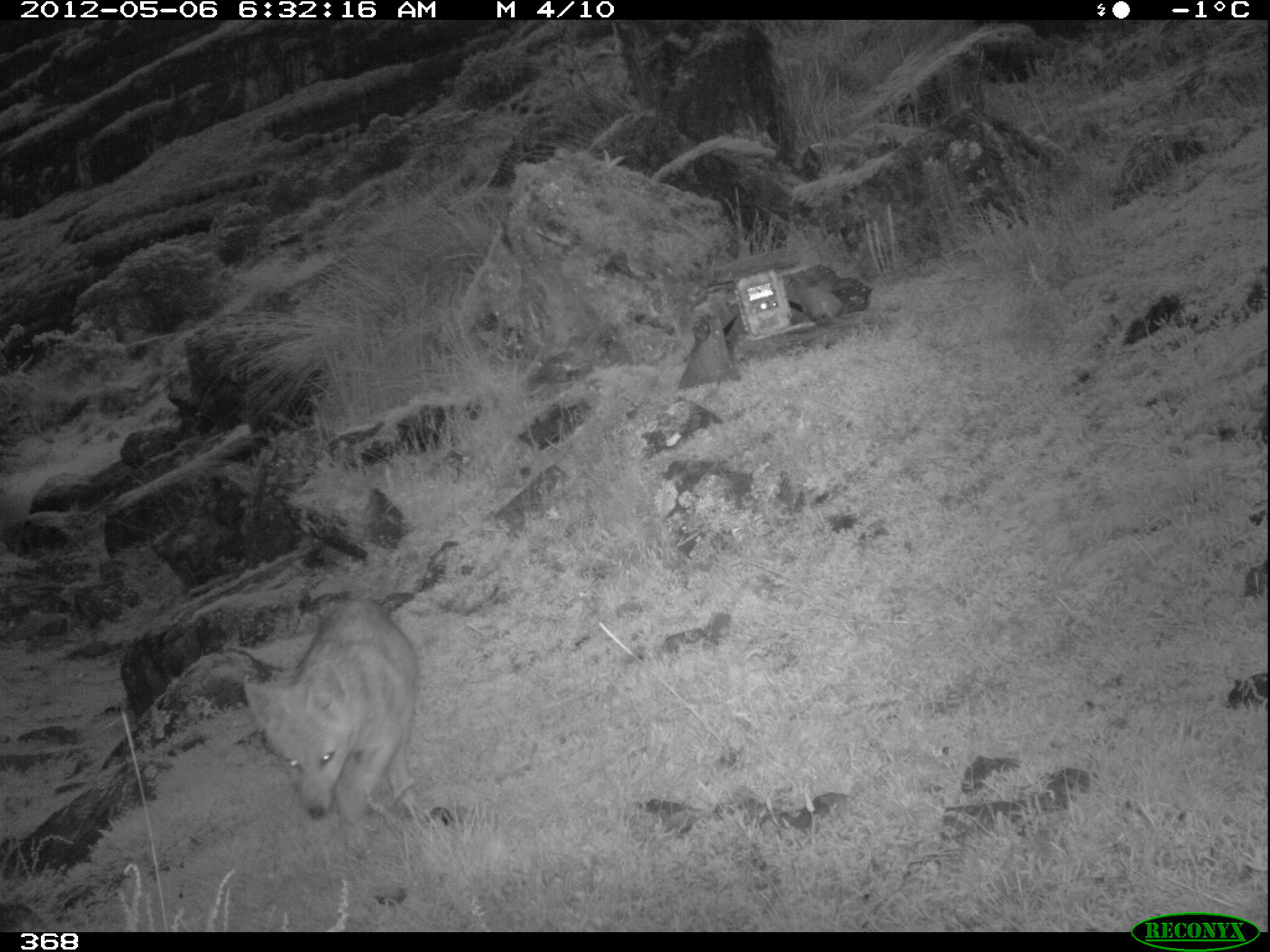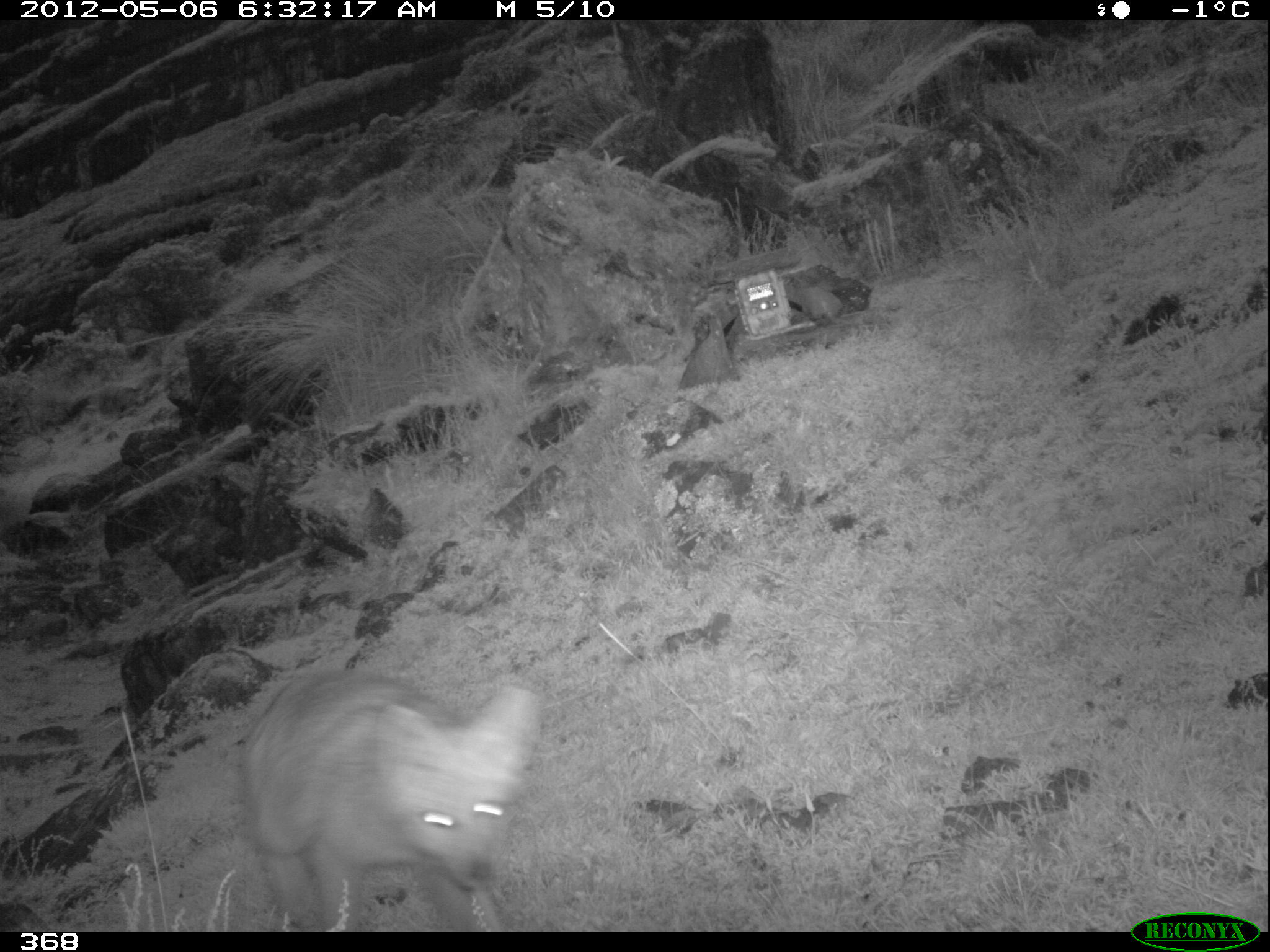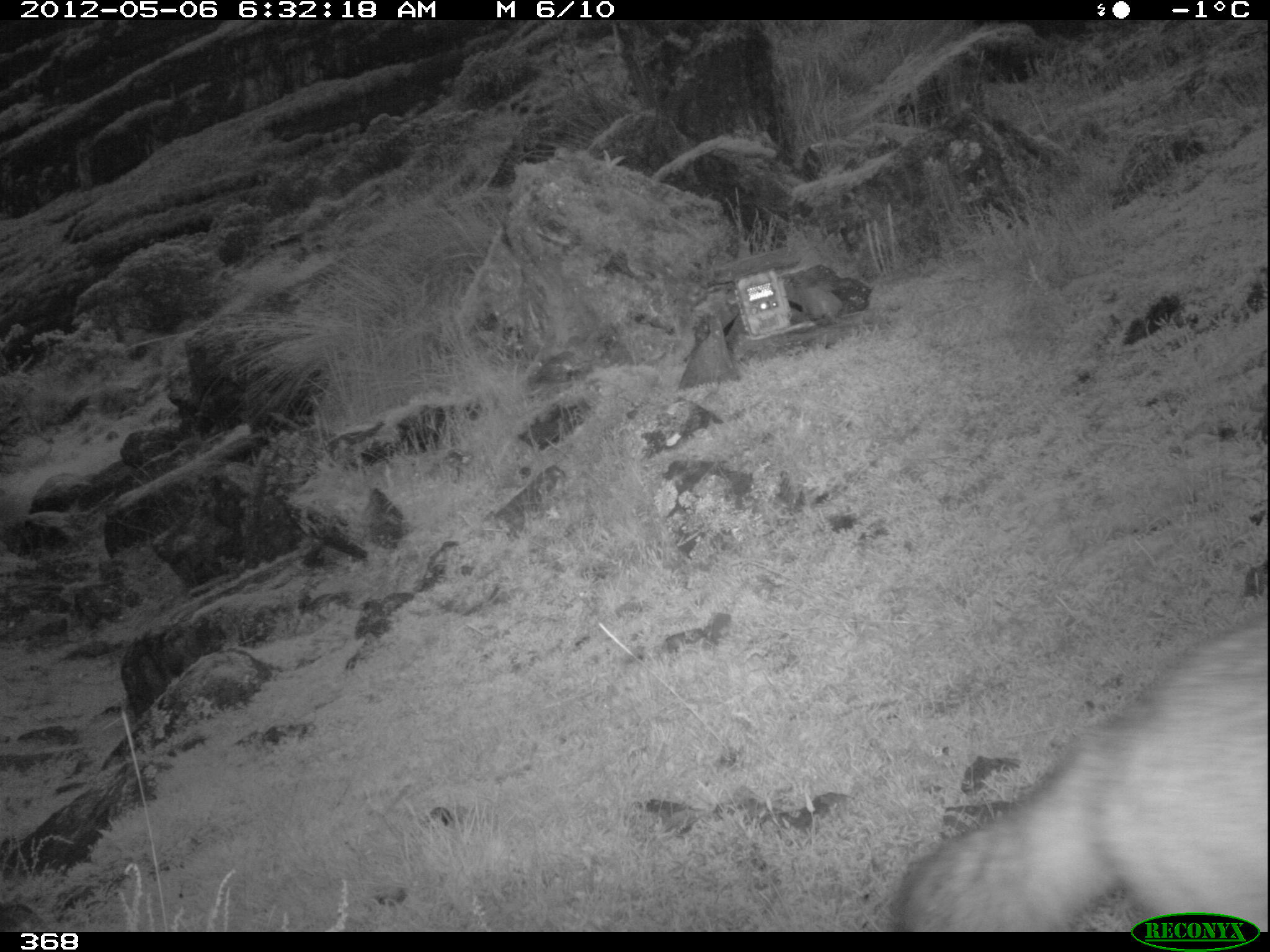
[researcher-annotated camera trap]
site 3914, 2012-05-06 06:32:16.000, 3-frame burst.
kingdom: Animalia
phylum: Chordata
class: Mammalia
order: Carnivora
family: Canidae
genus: Lycalopex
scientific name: Lycalopex culpaeus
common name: culpeo